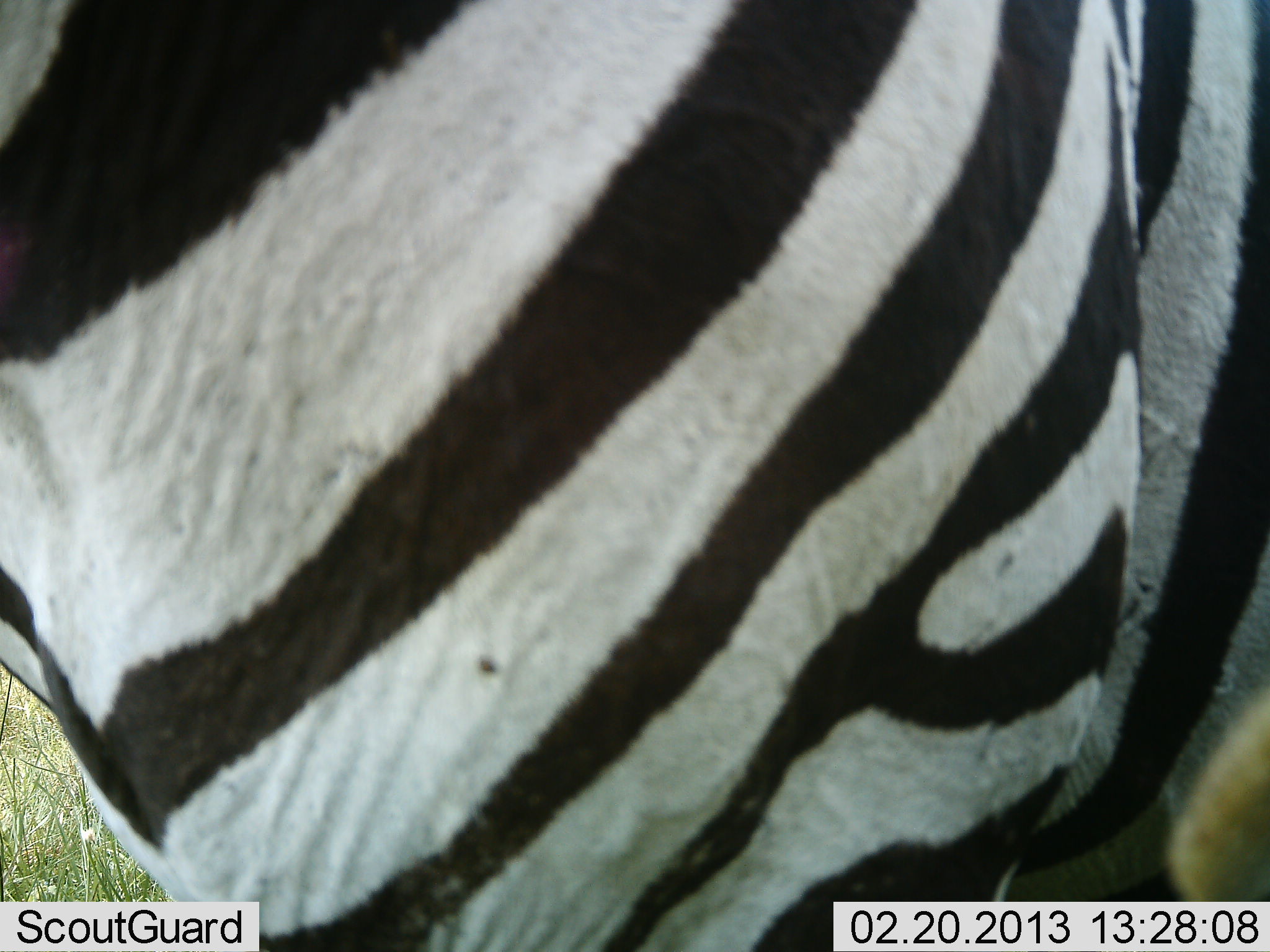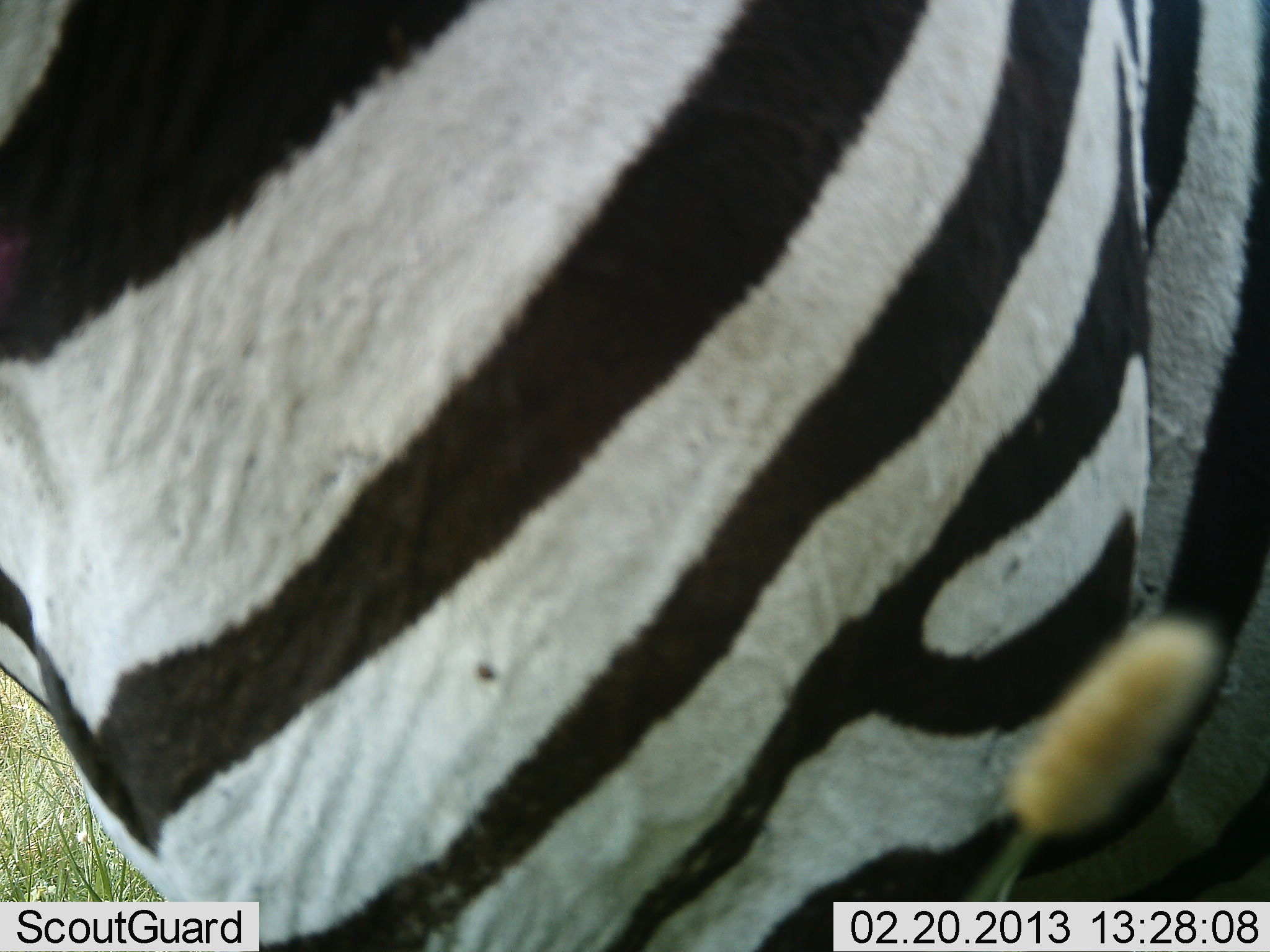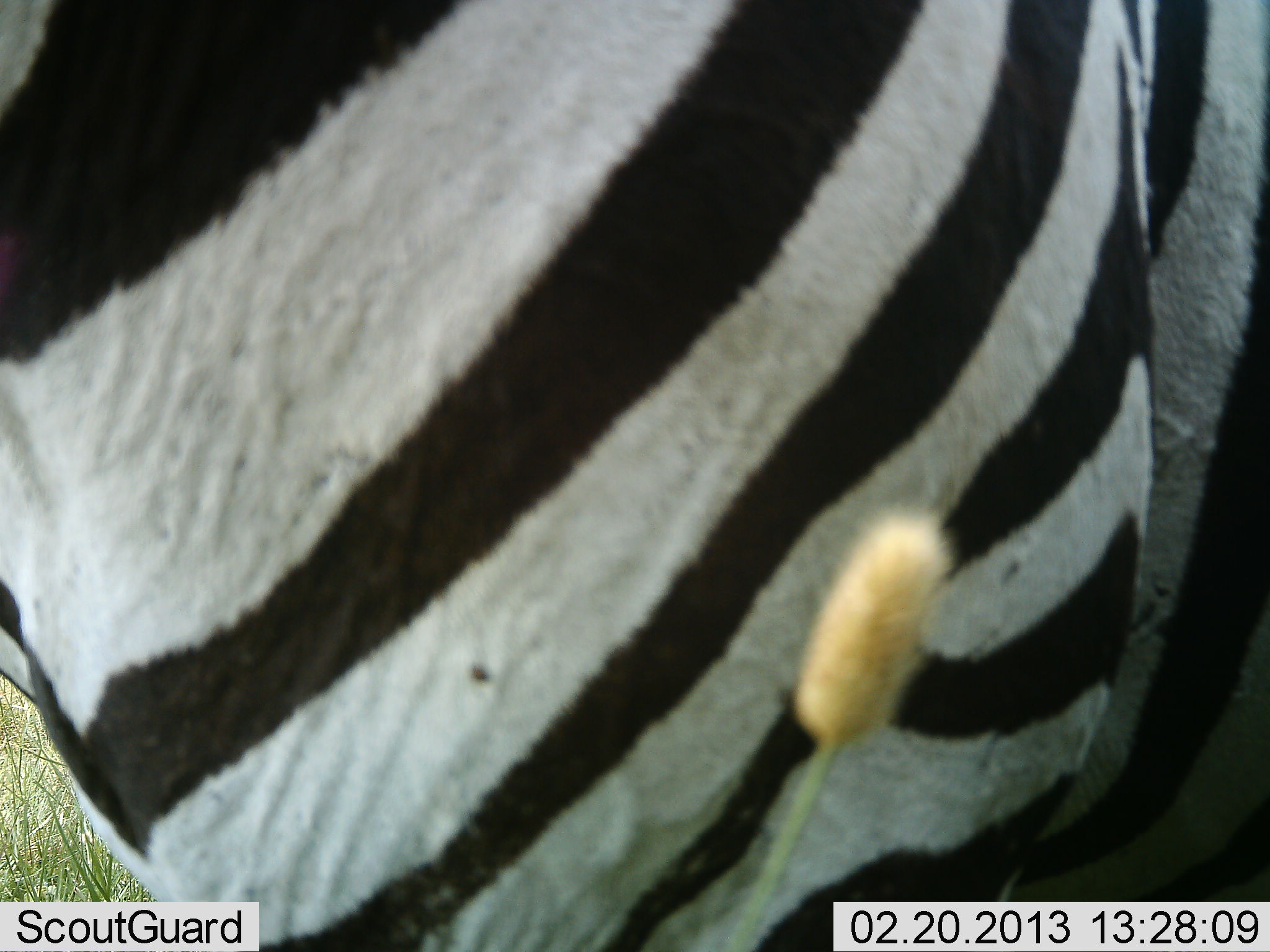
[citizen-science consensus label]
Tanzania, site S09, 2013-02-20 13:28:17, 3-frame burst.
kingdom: Animalia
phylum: Chordata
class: Mammalia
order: Perissodactyla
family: Equidae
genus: Equus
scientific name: Equus quagga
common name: plains zebra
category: zebra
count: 1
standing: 86%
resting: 0%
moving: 12%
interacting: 2%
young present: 0%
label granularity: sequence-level